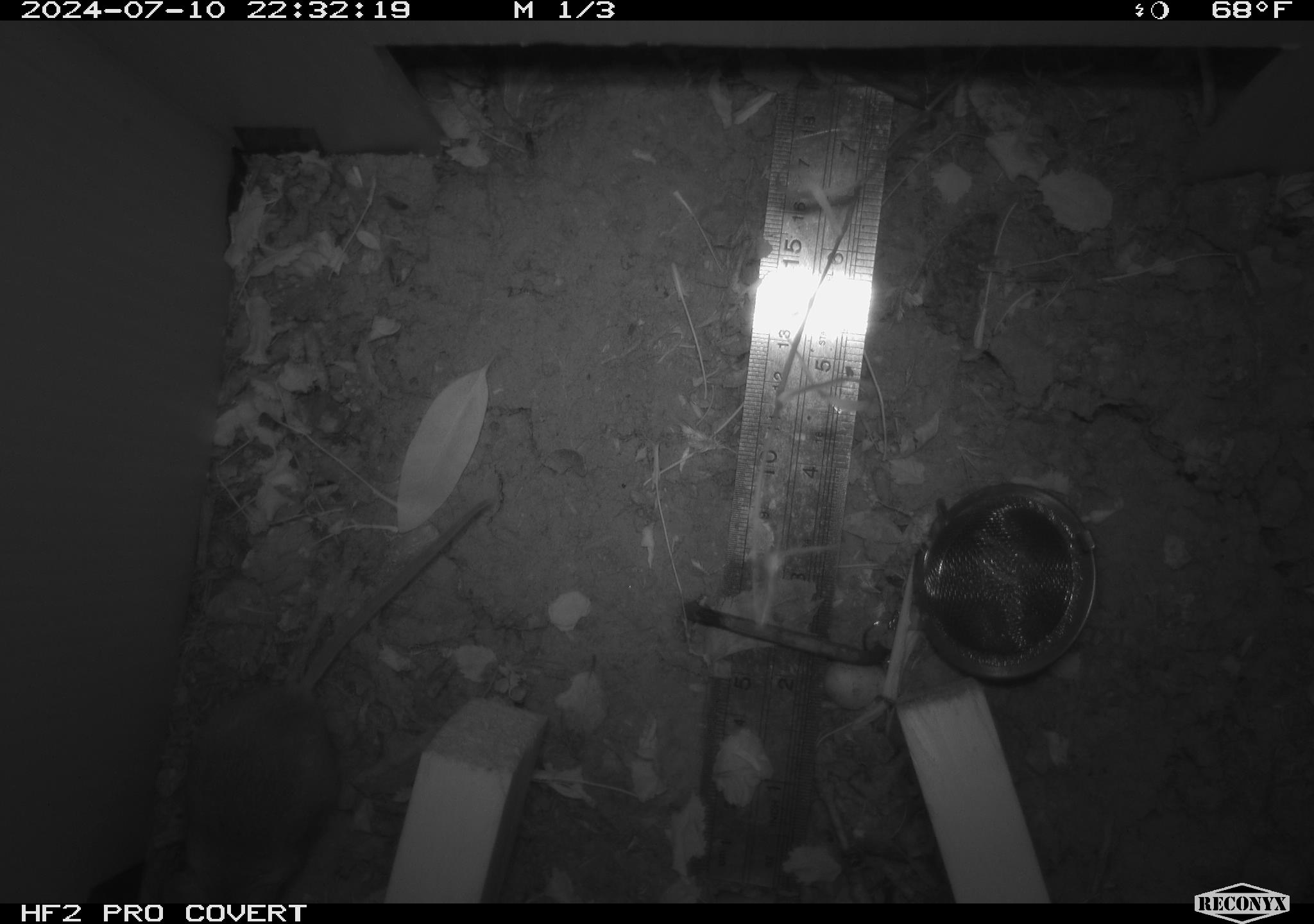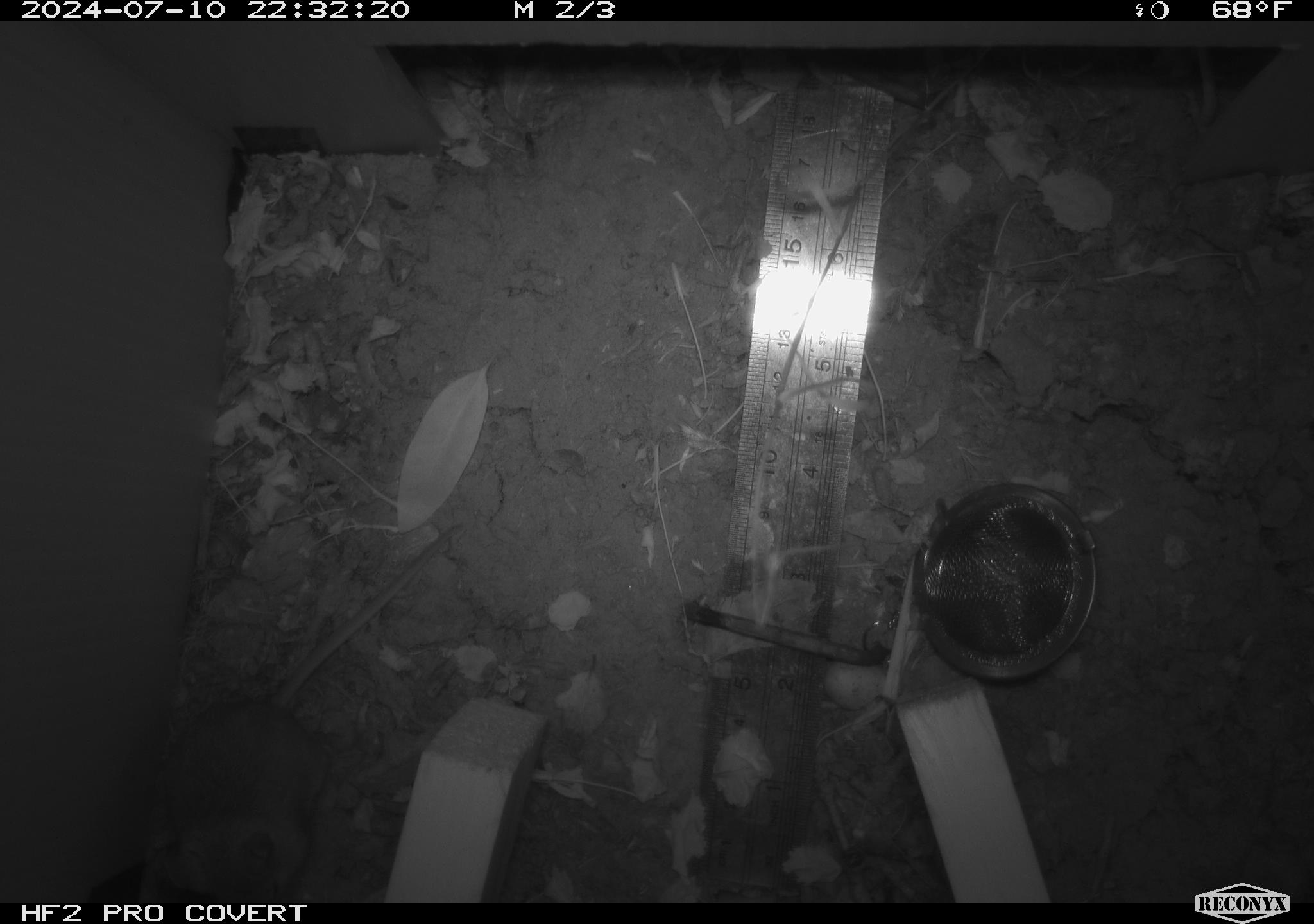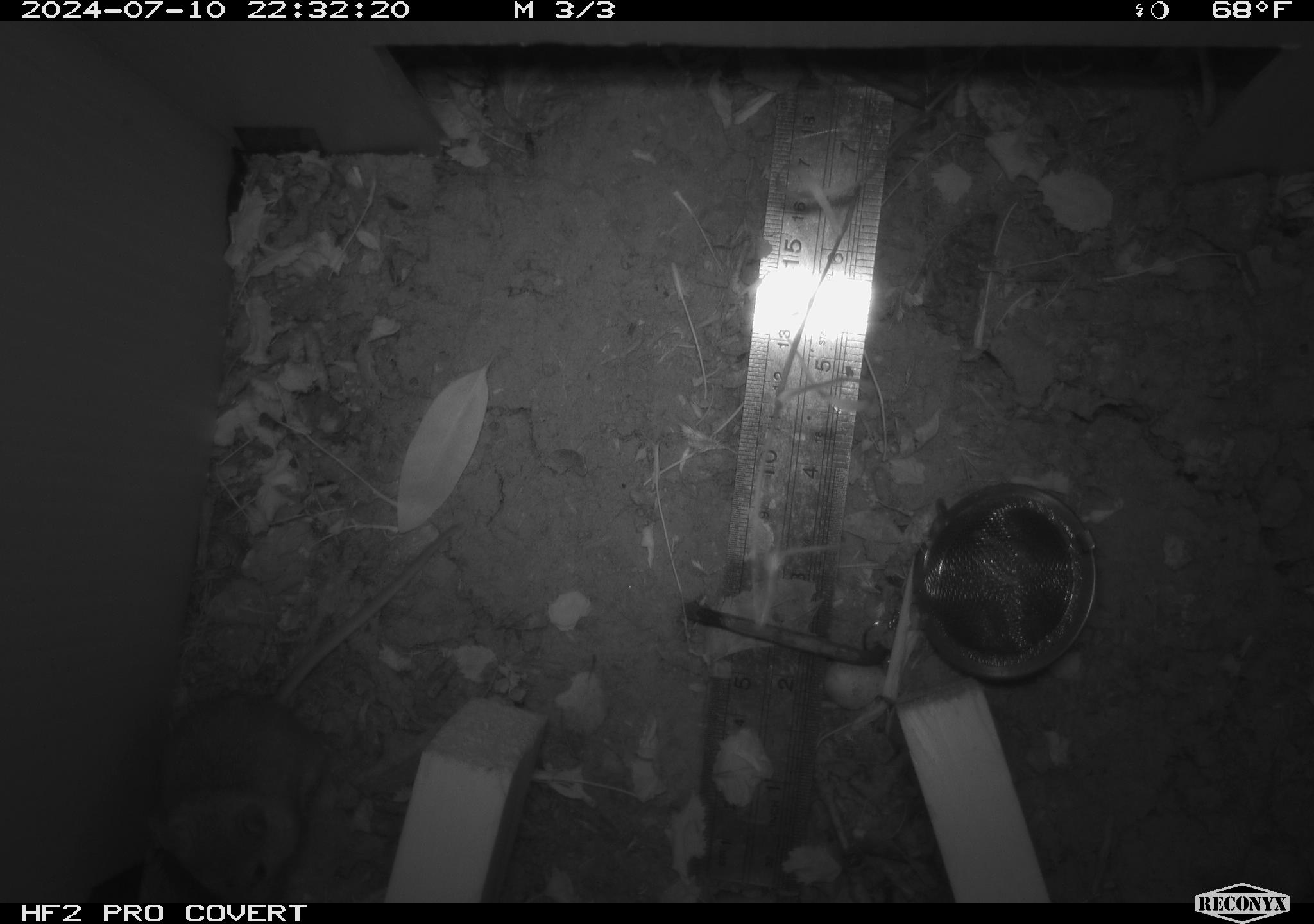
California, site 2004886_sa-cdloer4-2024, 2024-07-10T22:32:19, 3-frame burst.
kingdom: Animalia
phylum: Chordata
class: Mammalia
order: Rodentia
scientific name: Rodentia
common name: rodent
Rodent (Rodentia).